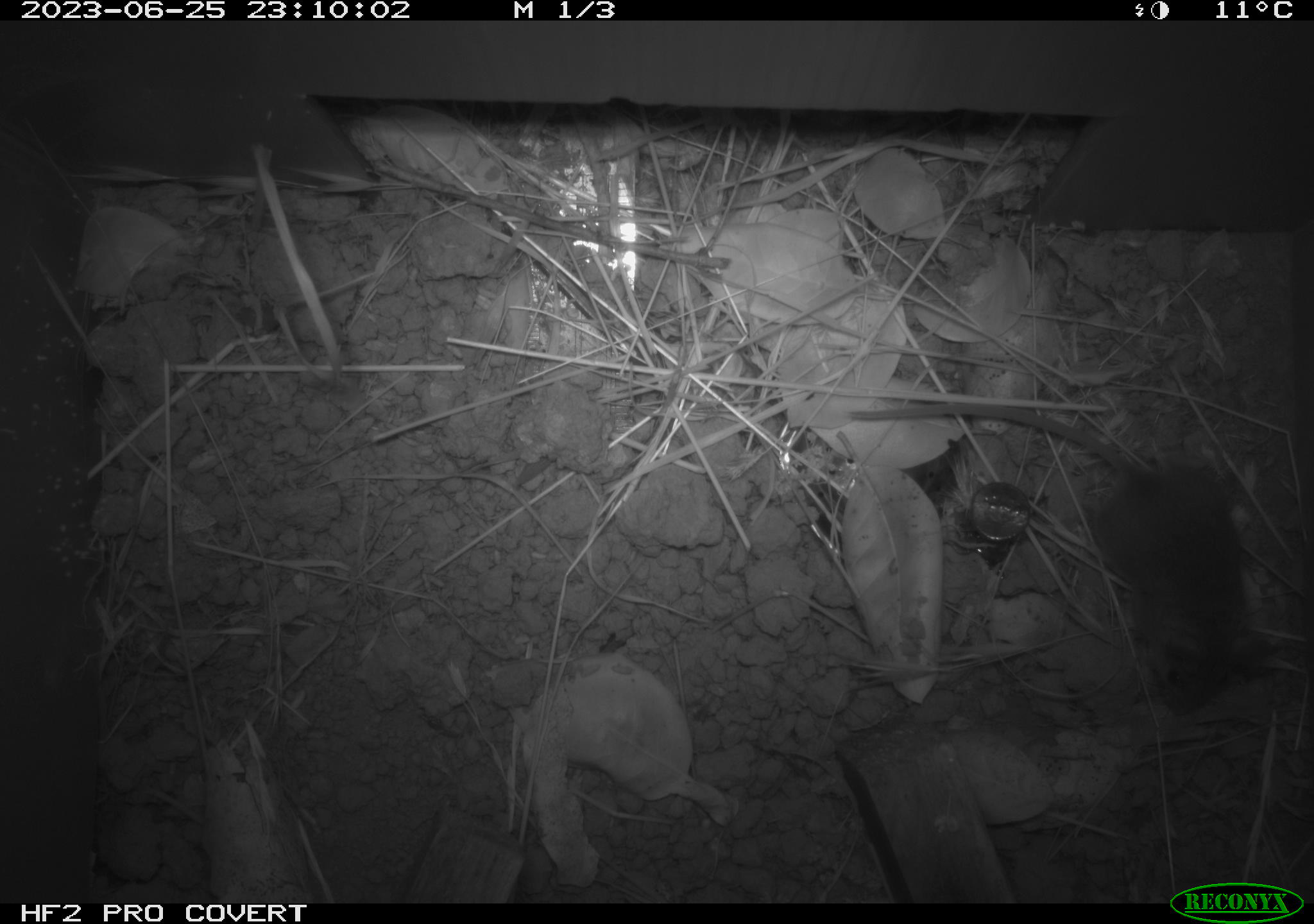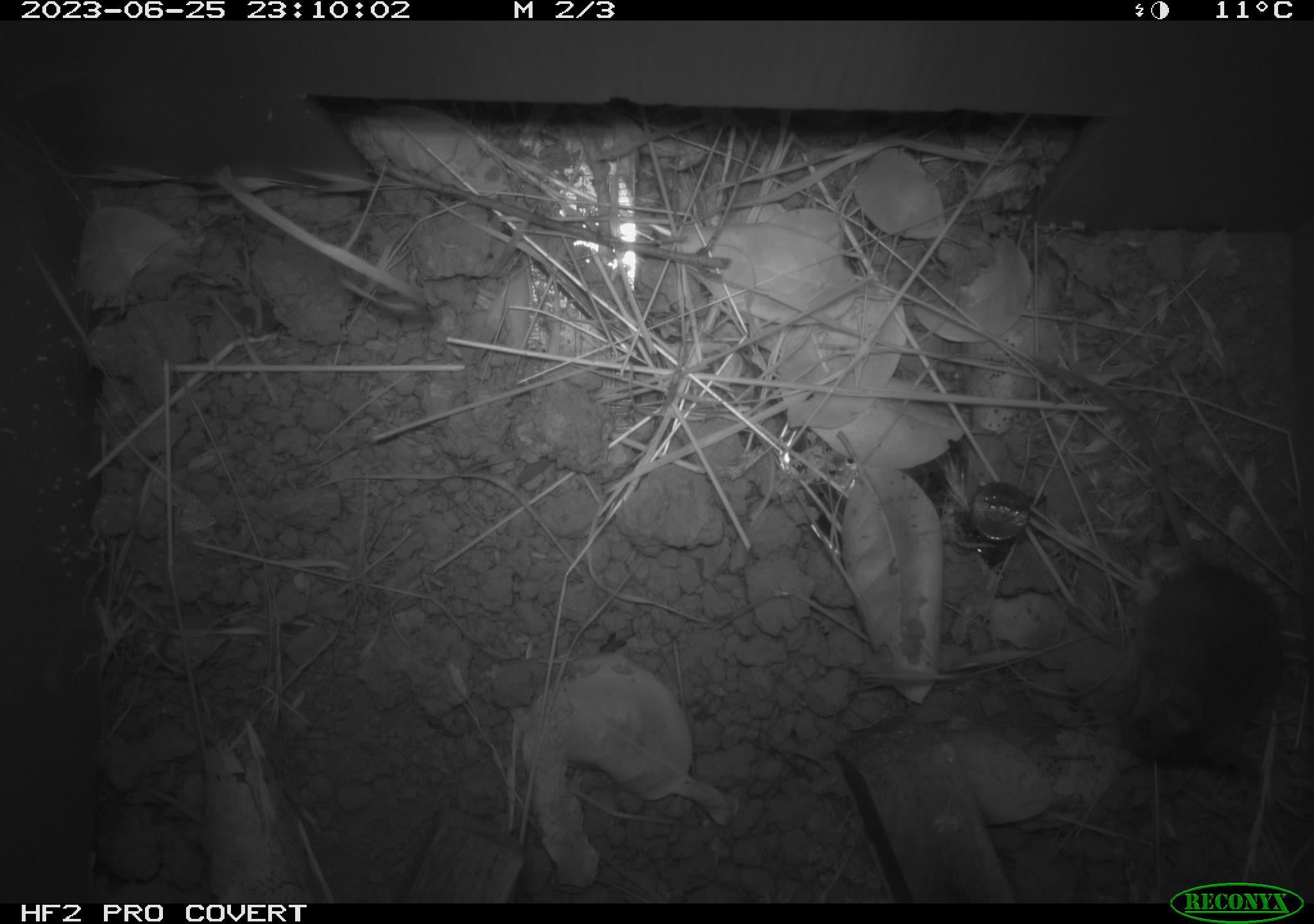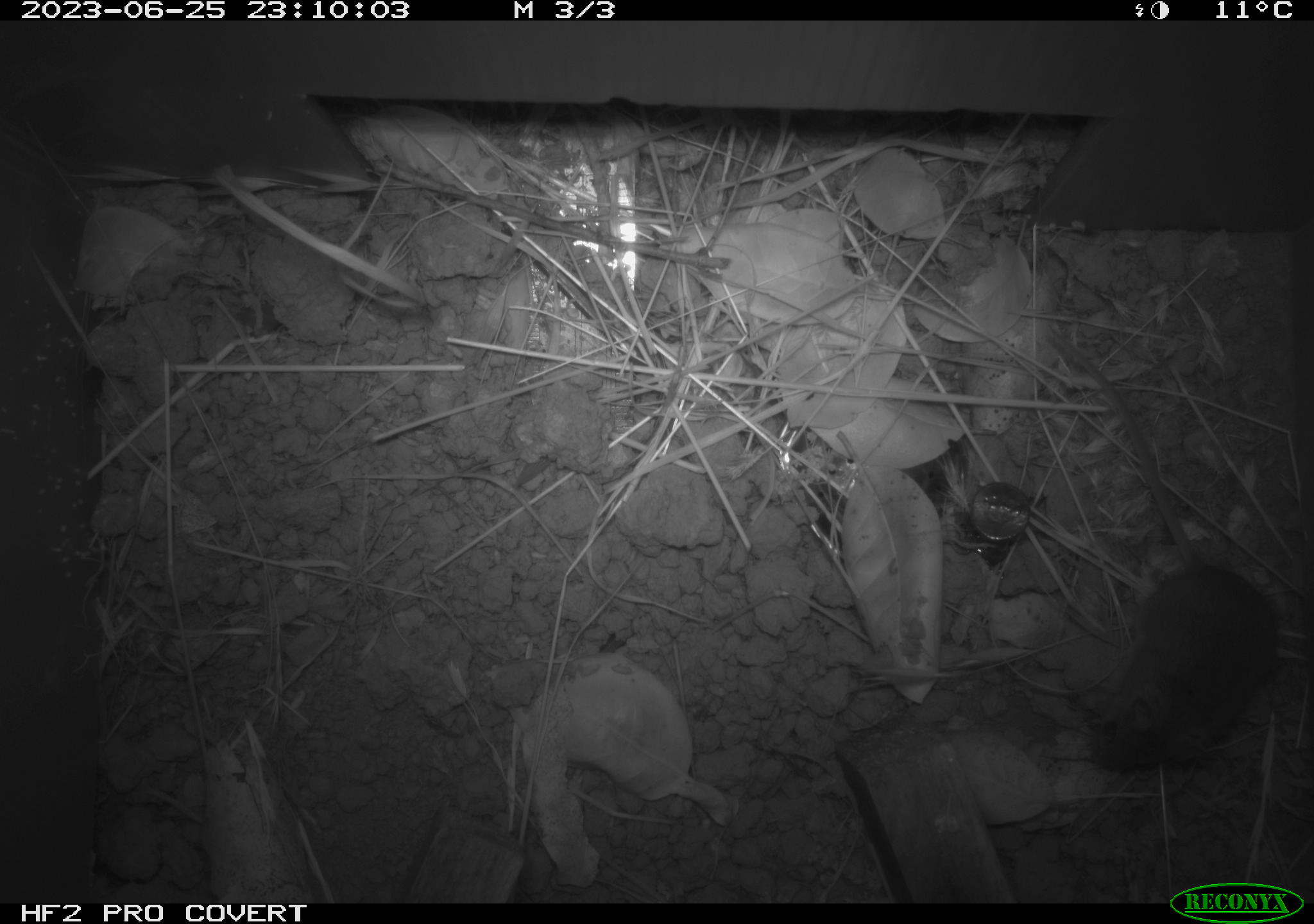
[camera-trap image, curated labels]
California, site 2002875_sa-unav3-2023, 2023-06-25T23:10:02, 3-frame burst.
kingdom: Animalia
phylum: Chordata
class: Mammalia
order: Rodentia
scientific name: Rodentia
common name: mouse species